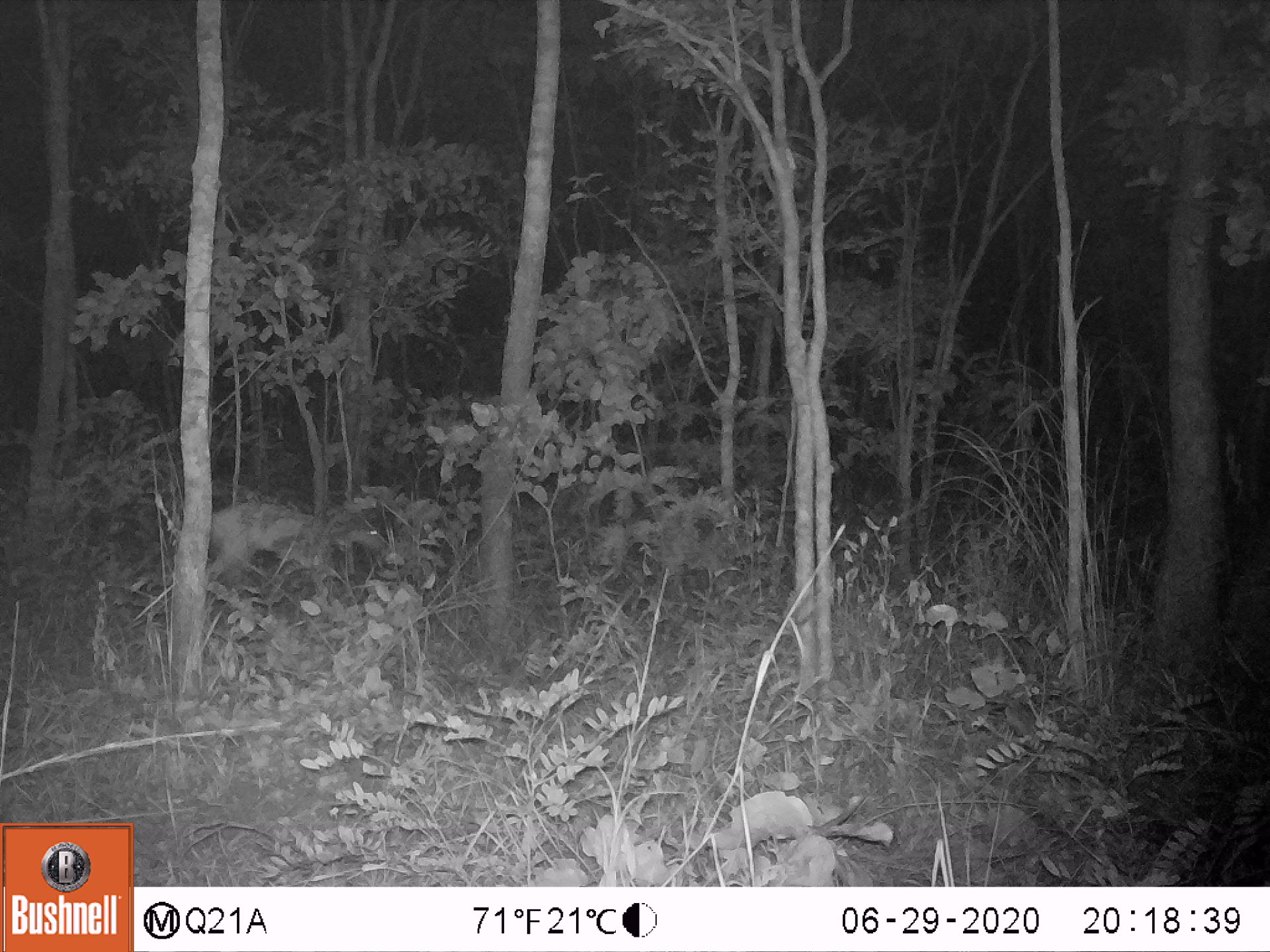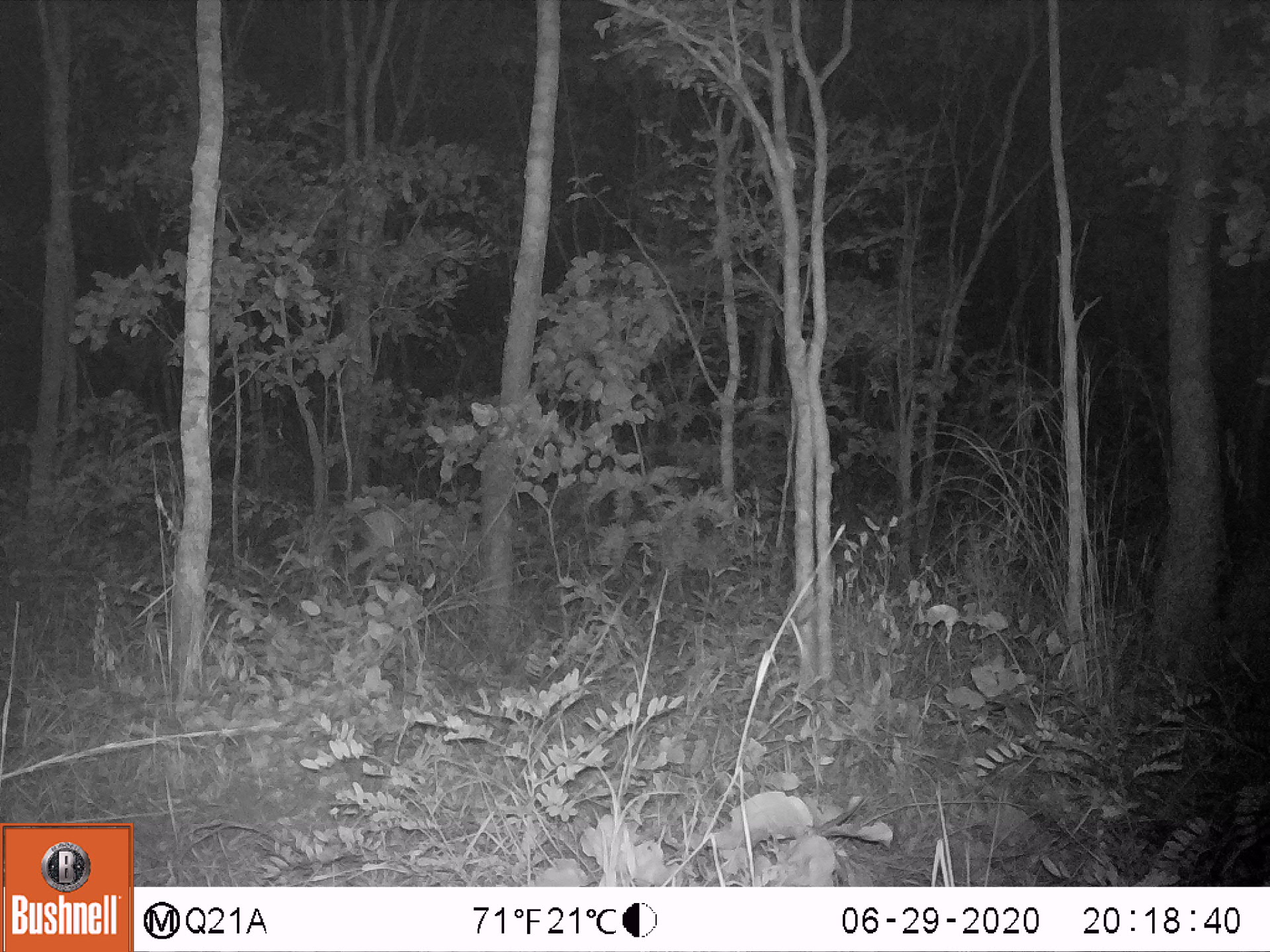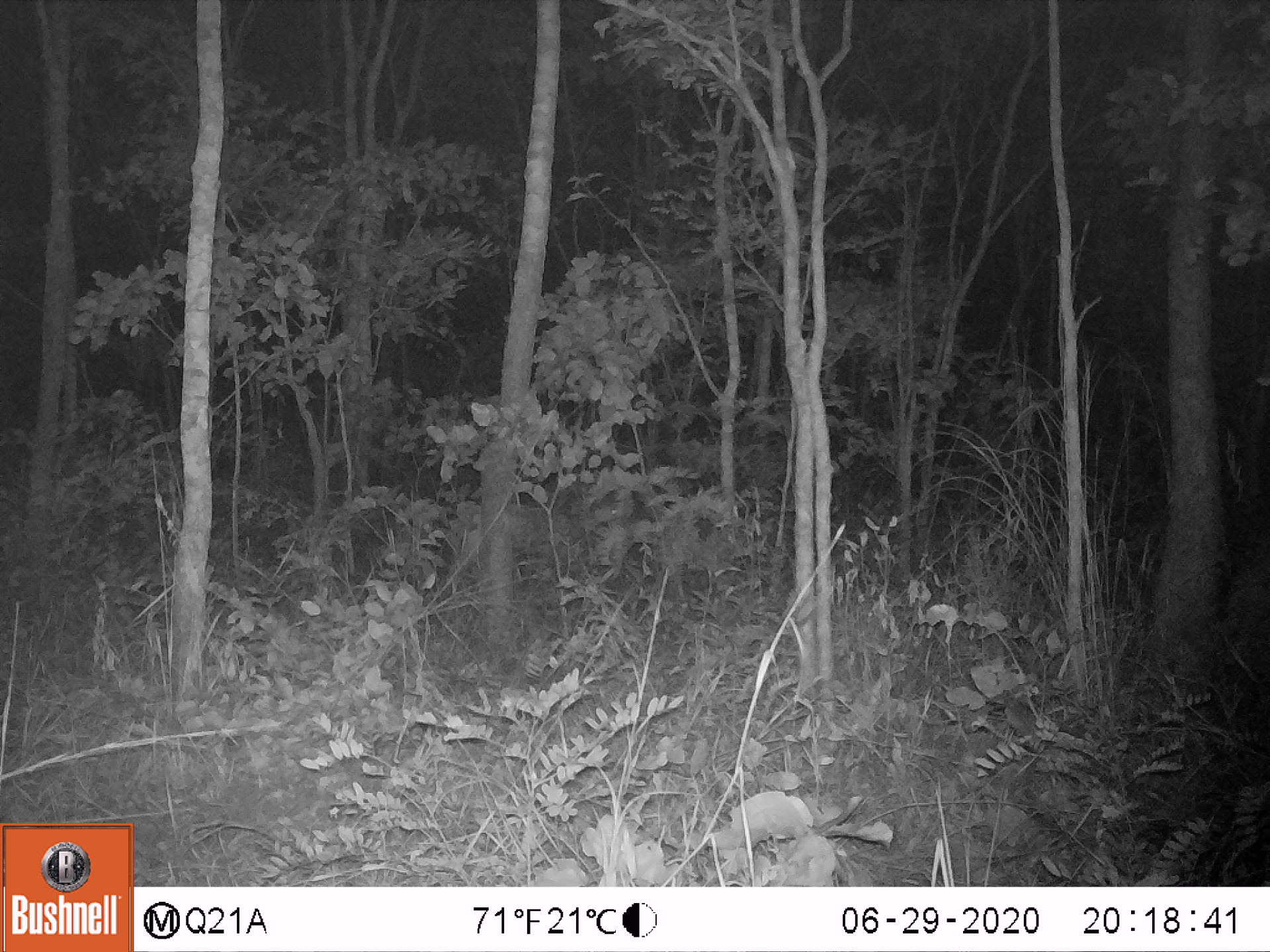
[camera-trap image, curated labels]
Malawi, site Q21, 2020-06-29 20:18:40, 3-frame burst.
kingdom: Animalia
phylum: Chordata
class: Mammalia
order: Artiodactyla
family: Bovidae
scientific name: Antilopinae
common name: small antelope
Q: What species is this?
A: Small antelope (Antilopinae).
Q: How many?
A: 1.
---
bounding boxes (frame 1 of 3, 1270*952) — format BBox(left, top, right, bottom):
small antelope: BBox(194, 478, 410, 628)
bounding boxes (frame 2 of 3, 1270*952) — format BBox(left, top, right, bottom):
small antelope: BBox(309, 476, 547, 627)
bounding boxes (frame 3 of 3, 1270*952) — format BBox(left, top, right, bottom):
small antelope: BBox(429, 471, 635, 613)